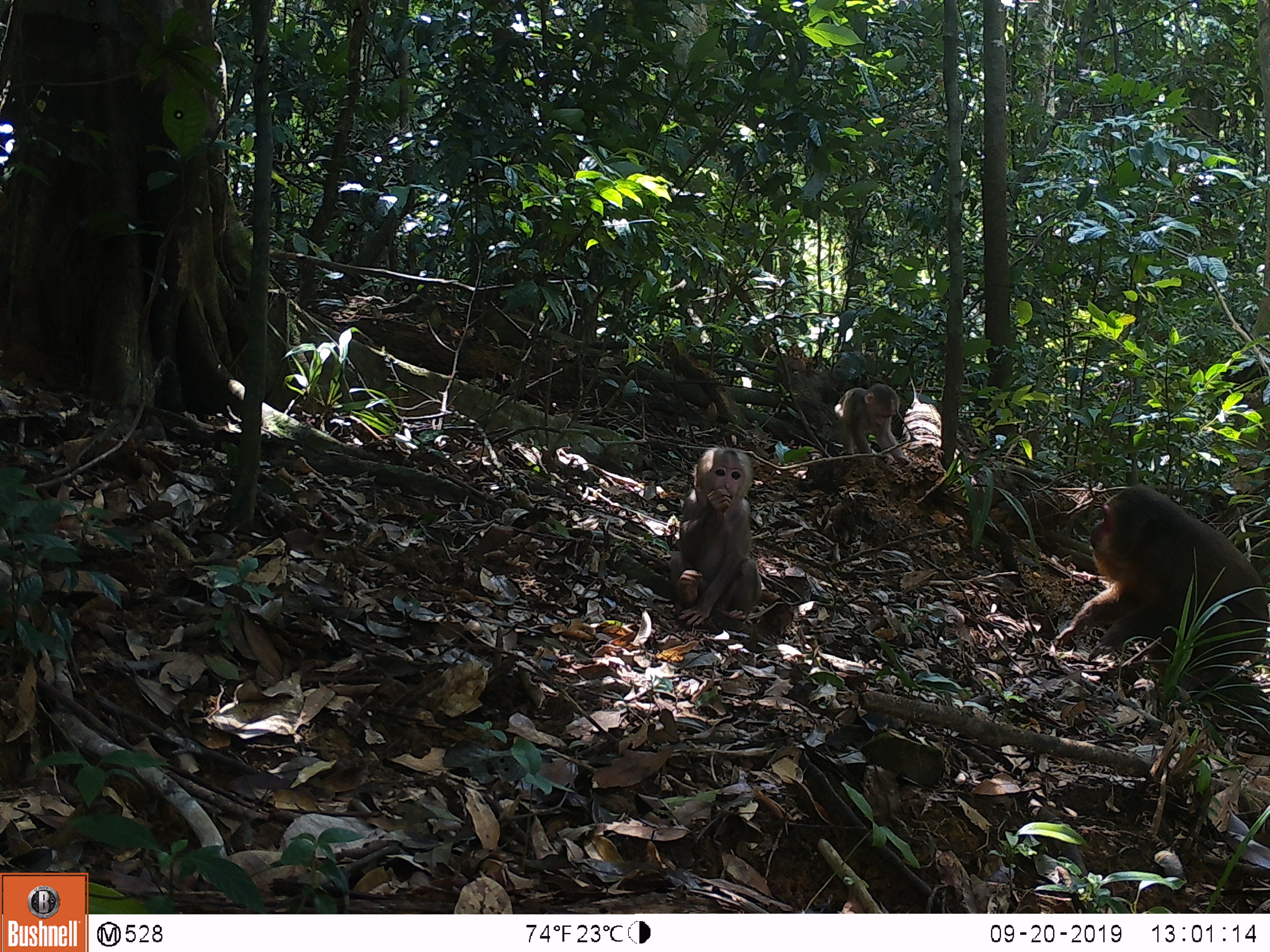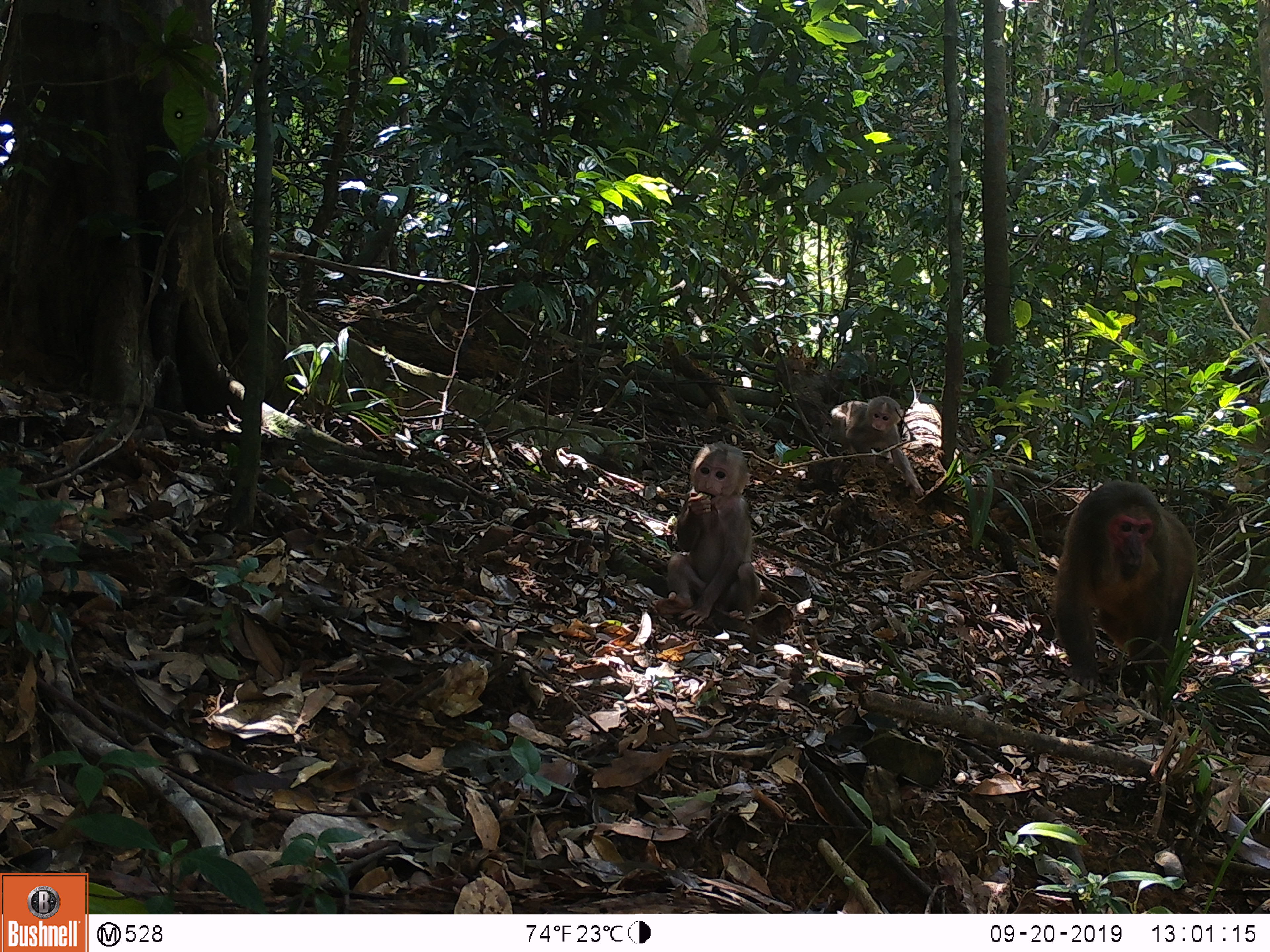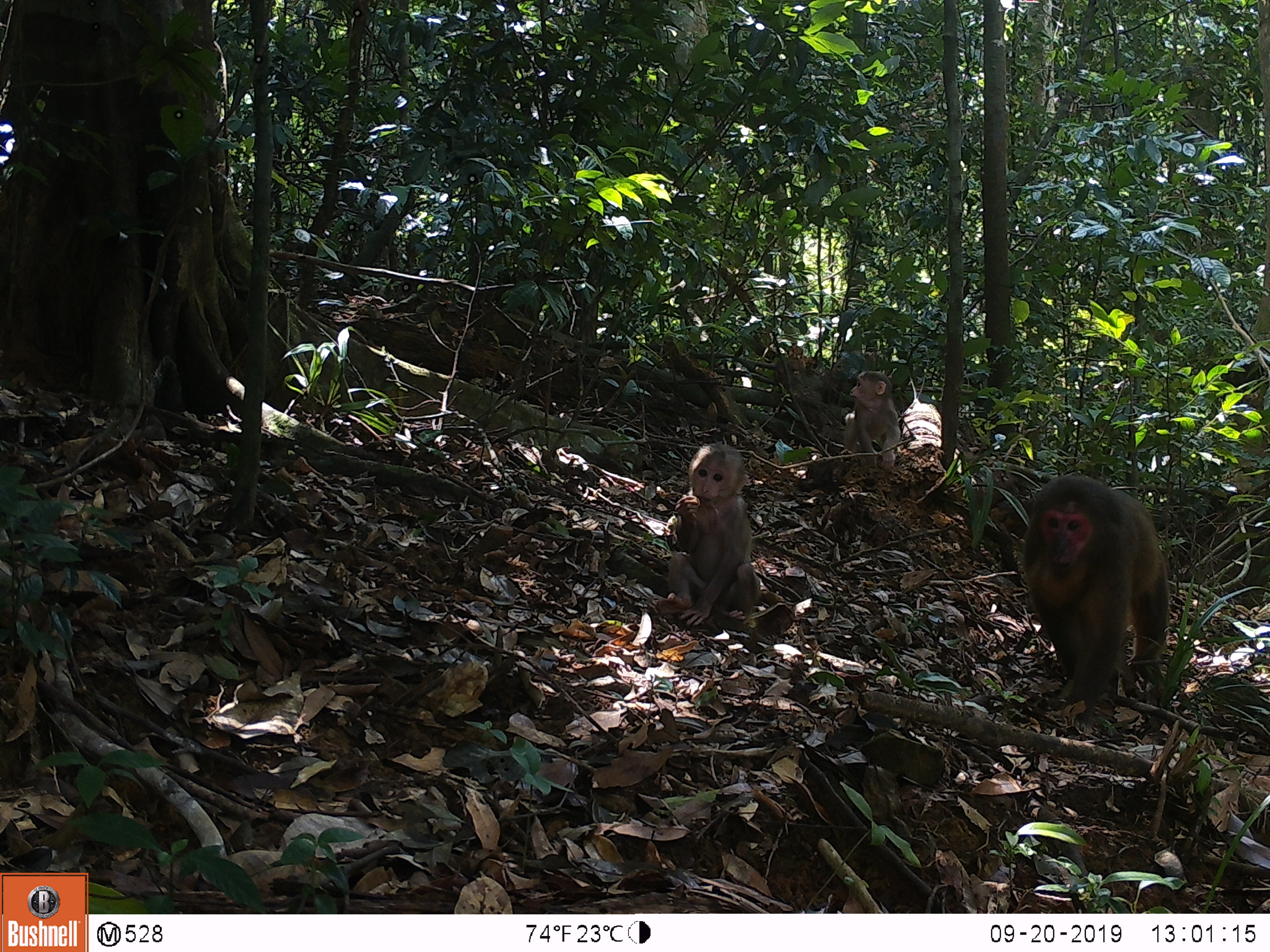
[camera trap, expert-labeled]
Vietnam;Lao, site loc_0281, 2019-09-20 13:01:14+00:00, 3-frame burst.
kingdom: Animalia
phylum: Chordata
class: Mammalia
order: Primates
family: Cercopithecidae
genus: Macaca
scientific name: Macaca arctoides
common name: stump-tailed macaque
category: stump tailed macaque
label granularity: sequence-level